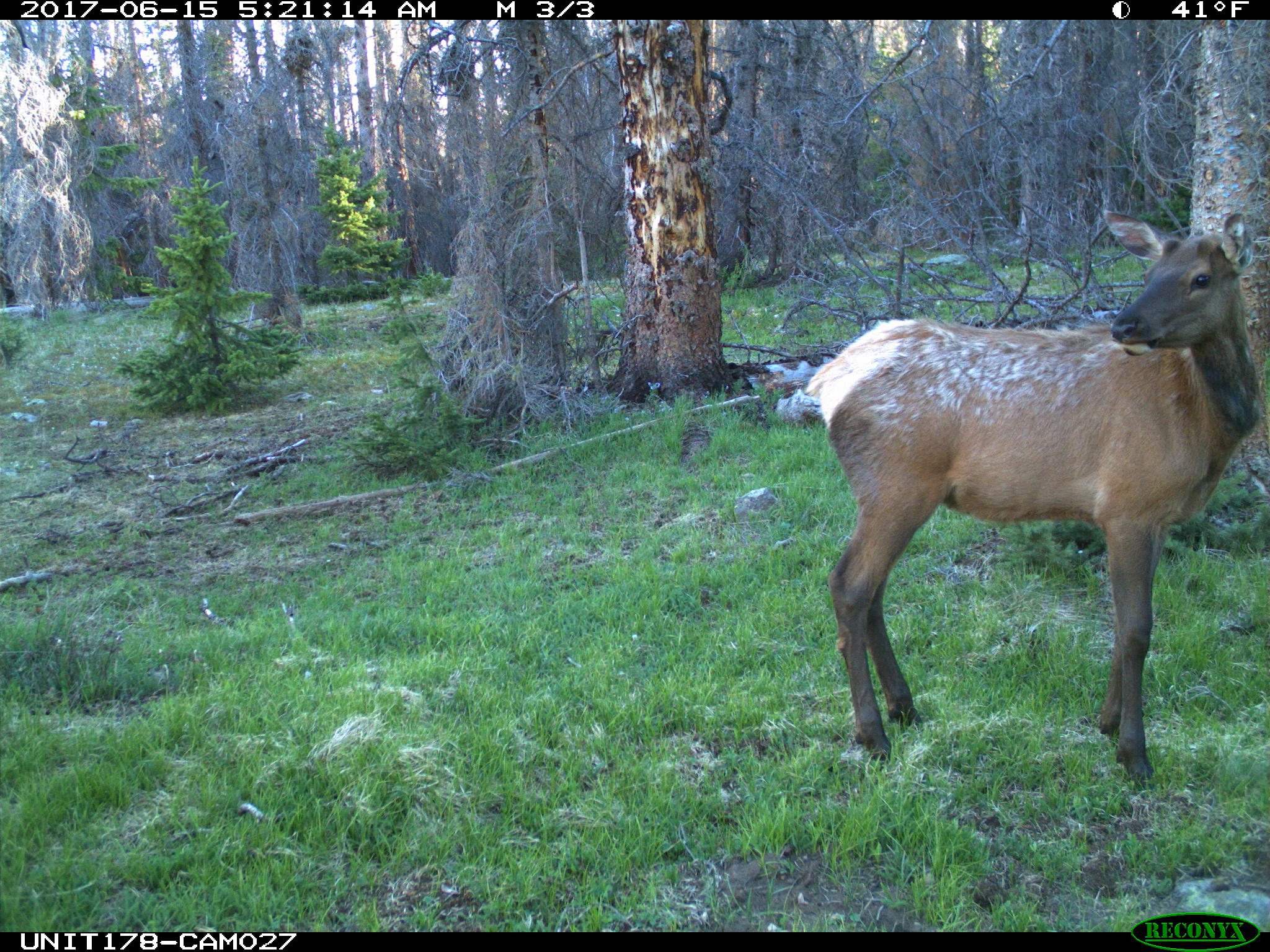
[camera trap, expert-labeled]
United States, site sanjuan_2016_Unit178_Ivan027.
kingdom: Animalia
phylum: Chordata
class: Mammalia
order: Artiodactyla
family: Cervidae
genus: Cervus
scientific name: Cervus elaphus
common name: red deer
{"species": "Cervus elaphus (red deer)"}